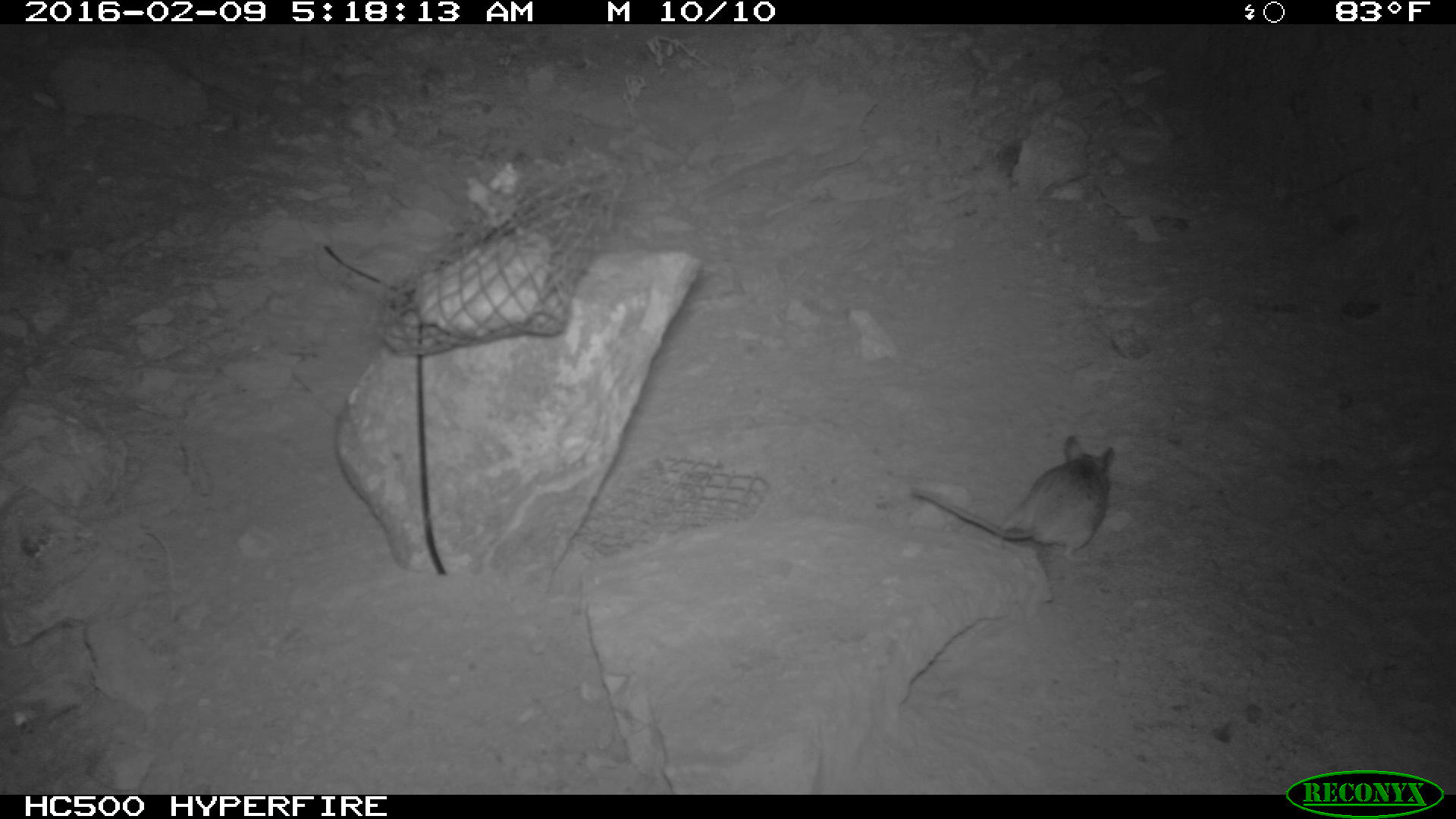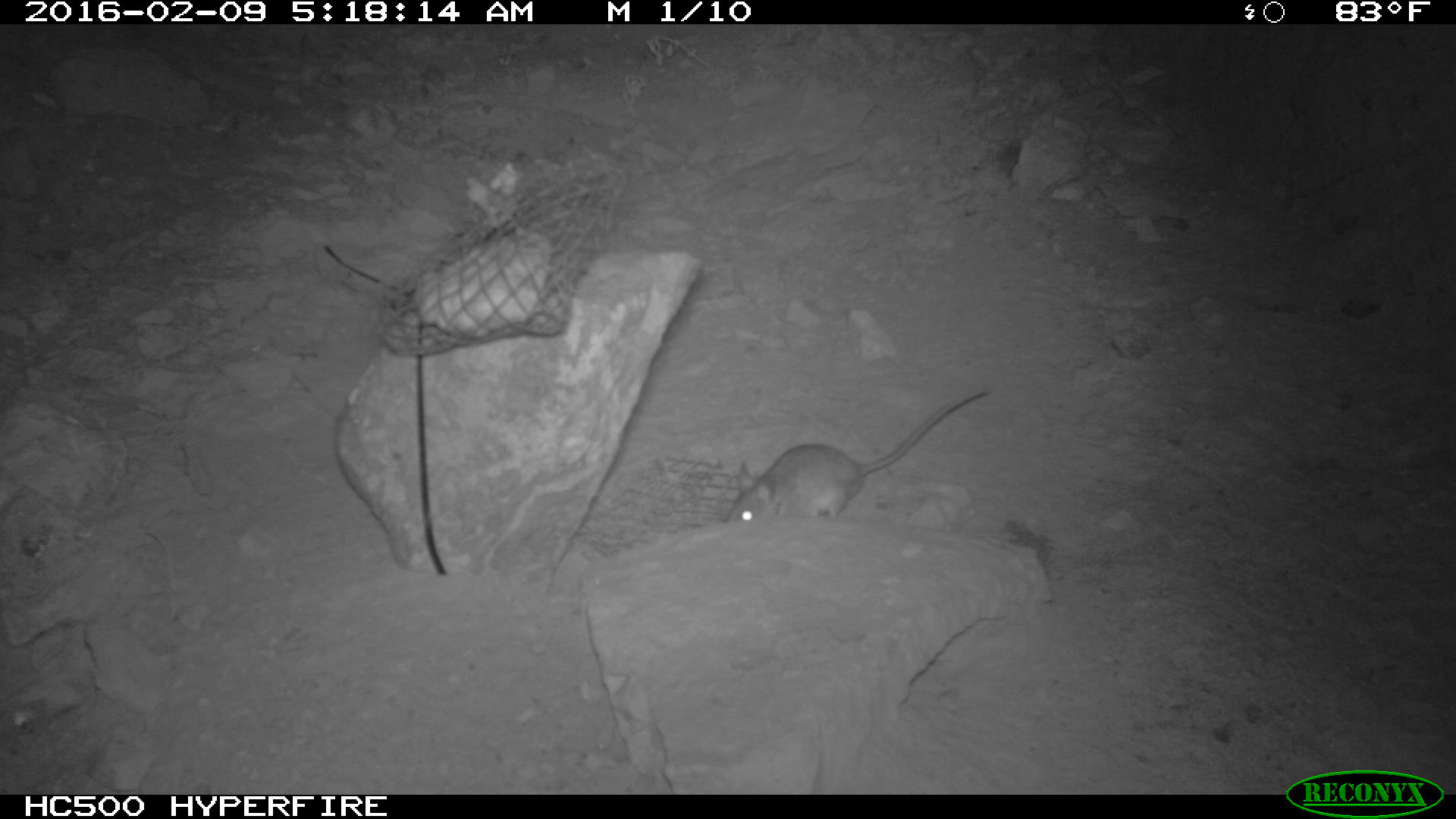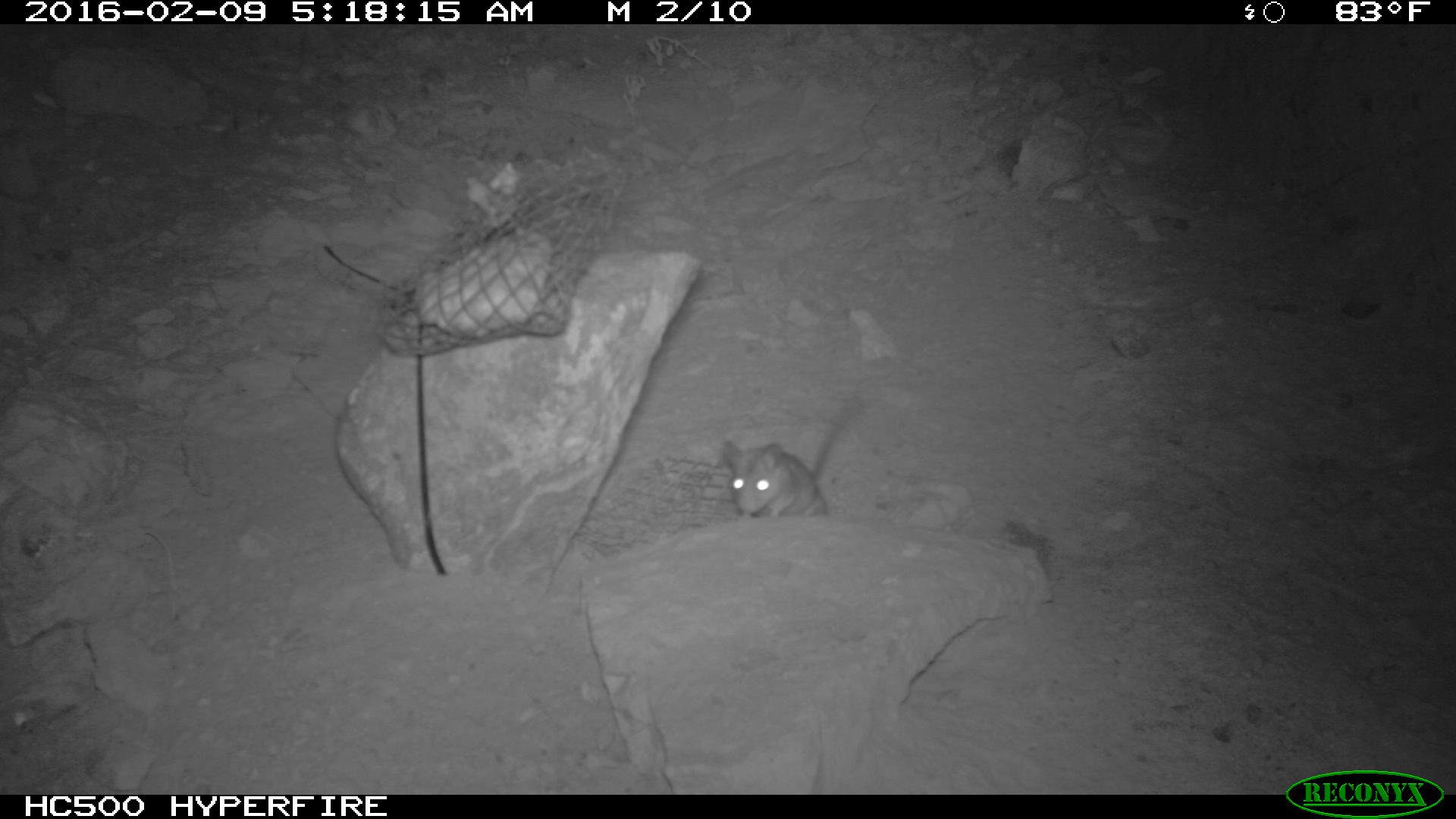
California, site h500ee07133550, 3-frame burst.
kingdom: Animalia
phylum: Chordata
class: Mammalia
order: Rodentia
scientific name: Rodentia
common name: rodent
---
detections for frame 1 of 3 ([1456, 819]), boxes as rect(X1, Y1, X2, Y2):
rodent: rect(908, 435, 1116, 561)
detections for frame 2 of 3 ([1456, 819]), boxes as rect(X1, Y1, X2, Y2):
rodent: rect(720, 387, 991, 523)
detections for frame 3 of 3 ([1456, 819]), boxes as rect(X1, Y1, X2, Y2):
rodent: rect(722, 402, 856, 518)